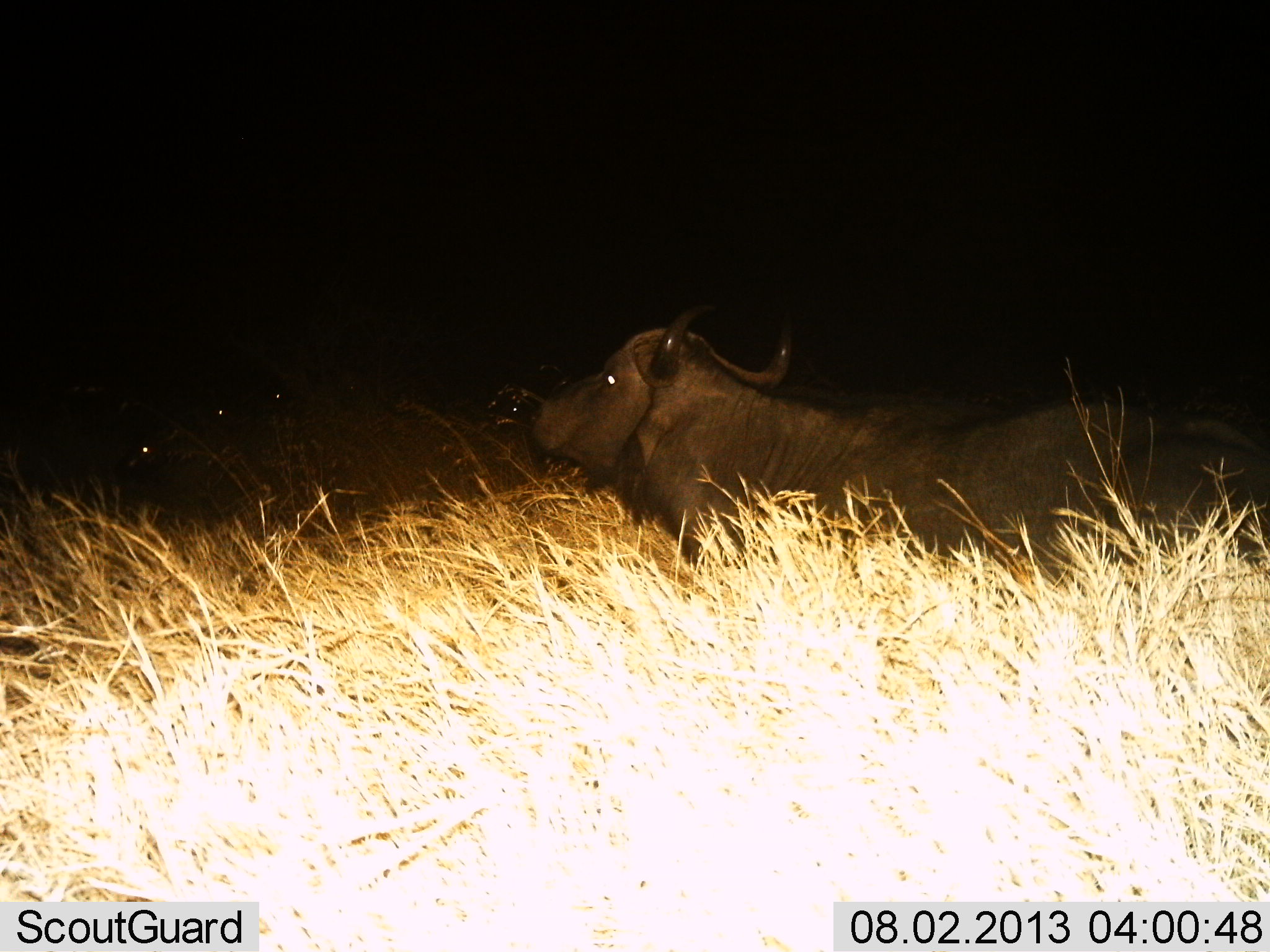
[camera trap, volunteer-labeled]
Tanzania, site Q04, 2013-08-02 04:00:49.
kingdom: Animalia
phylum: Chordata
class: Mammalia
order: Artiodactyla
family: Bovidae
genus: Syncerus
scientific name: Syncerus caffer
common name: cape buffalo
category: buffalo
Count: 2.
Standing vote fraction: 20%.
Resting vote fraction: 40%.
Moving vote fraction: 40%.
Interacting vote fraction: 0%.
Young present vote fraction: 0%.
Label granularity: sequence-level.